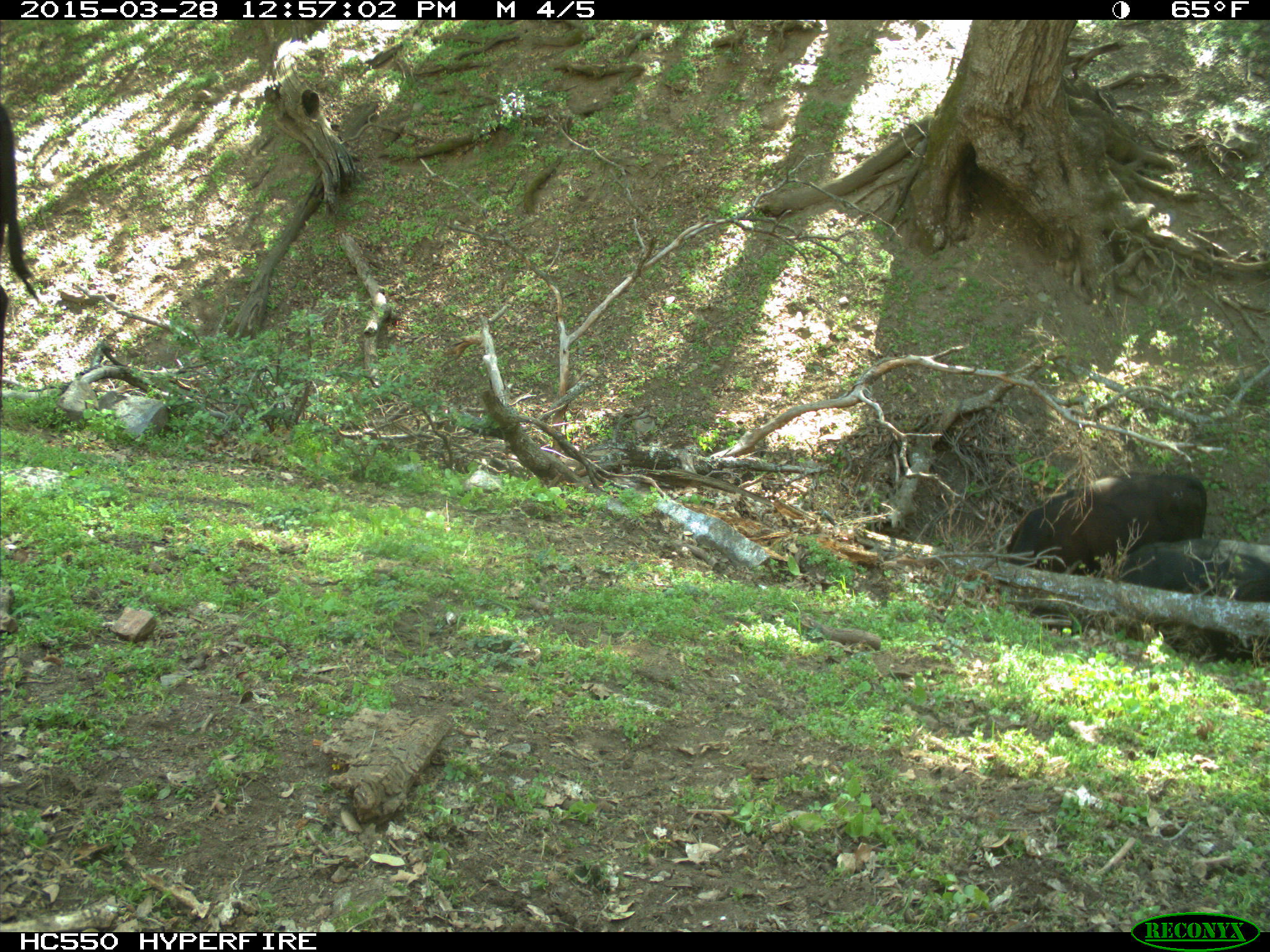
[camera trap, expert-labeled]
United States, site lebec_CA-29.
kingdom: Animalia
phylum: Chordata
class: Mammalia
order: Artiodactyla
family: Bovidae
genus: Bos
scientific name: Bos taurus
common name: domestic cow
Bos taurus (domestic cow).